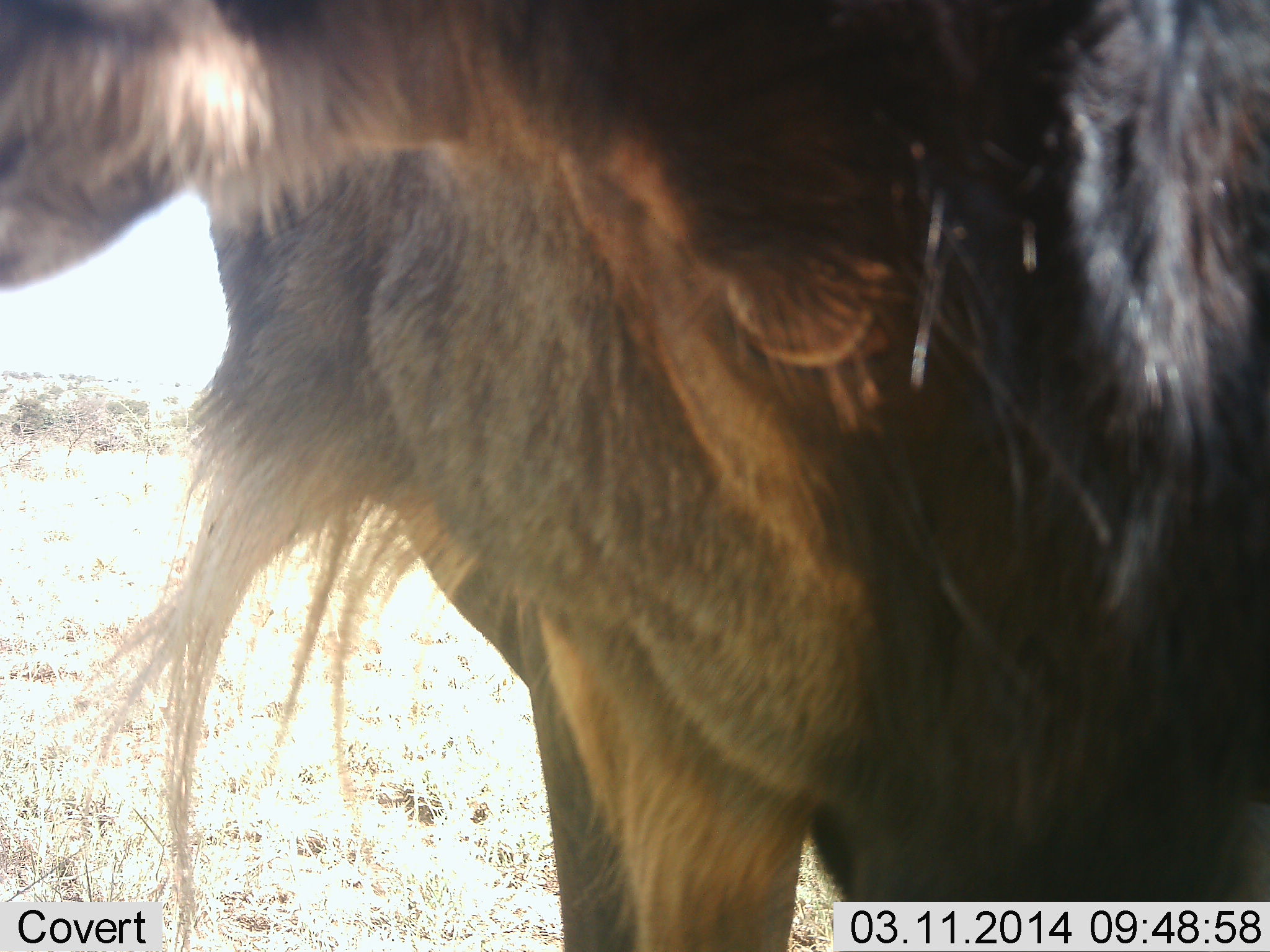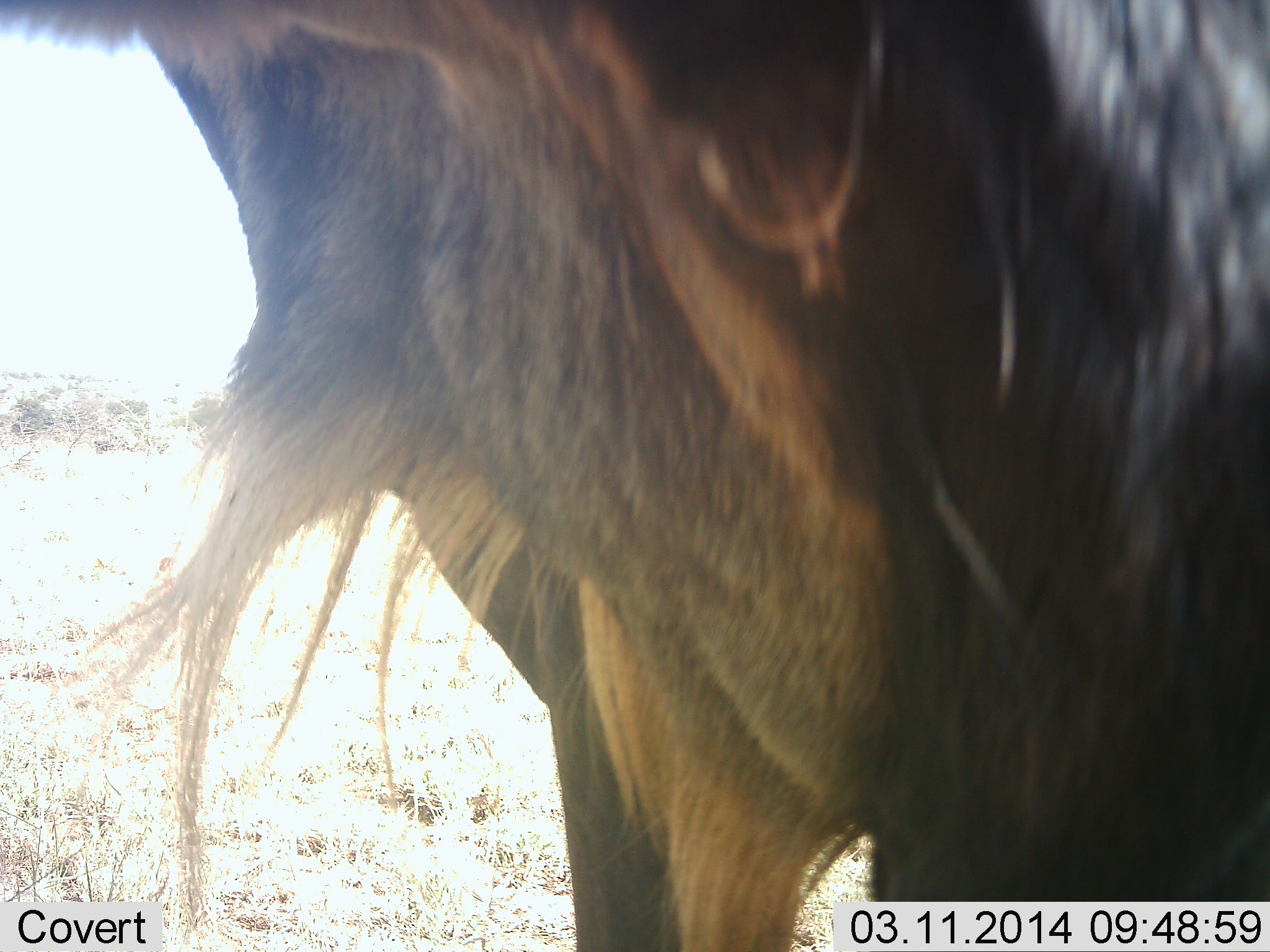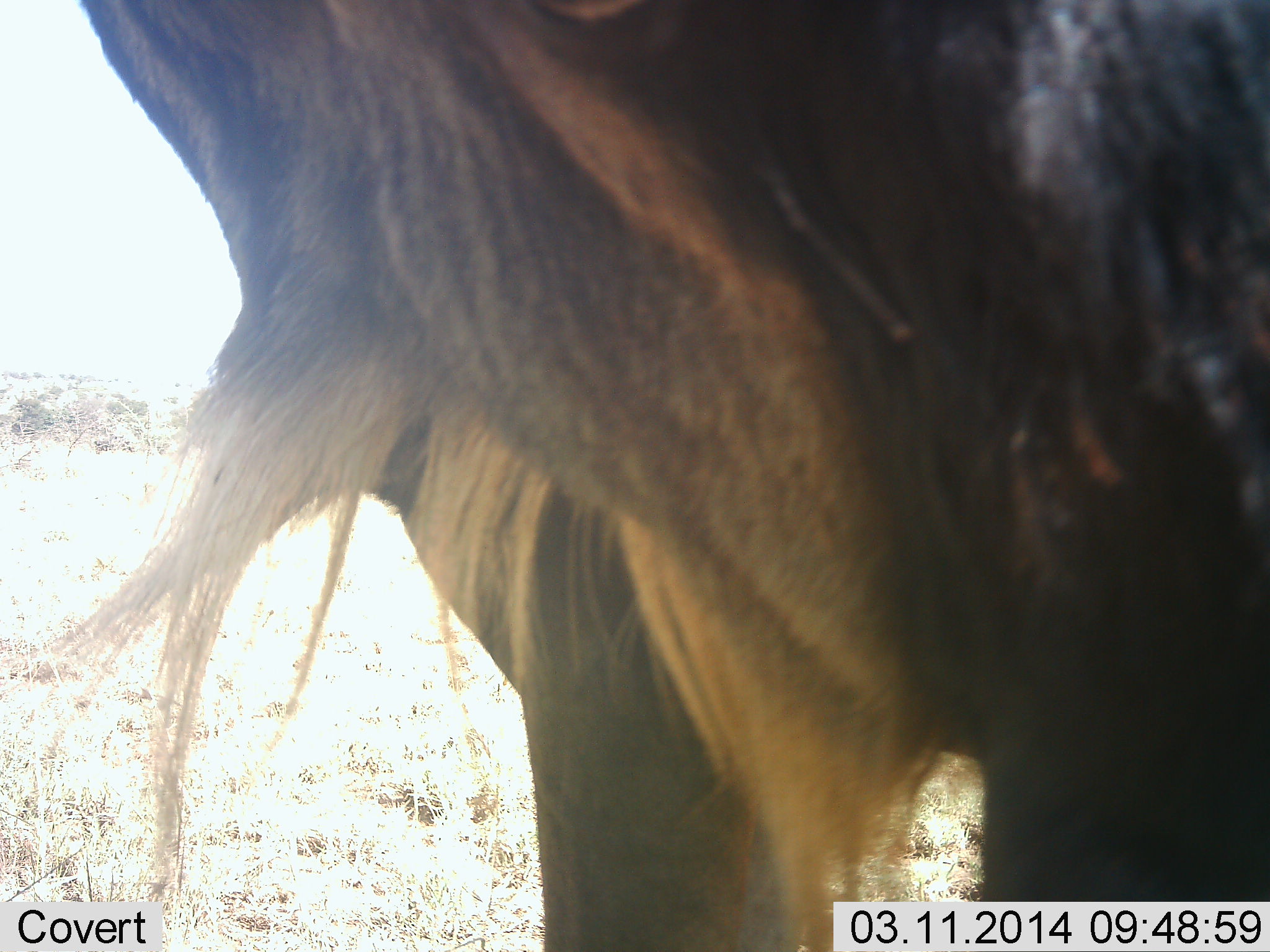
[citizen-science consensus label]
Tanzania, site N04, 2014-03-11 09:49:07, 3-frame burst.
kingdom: Animalia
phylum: Chordata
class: Mammalia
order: Artiodactyla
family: Bovidae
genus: Connochaetes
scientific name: Connochaetes taurinus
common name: blue wildebeest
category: wildebeest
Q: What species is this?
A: Wildebeest (blue wildebeest) (Connochaetes taurinus).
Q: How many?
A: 1.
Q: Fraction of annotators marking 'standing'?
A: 80%.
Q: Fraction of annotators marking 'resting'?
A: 0%.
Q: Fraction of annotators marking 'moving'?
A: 20%.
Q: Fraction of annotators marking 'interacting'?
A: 0%.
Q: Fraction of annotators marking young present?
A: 0%.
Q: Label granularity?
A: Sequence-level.